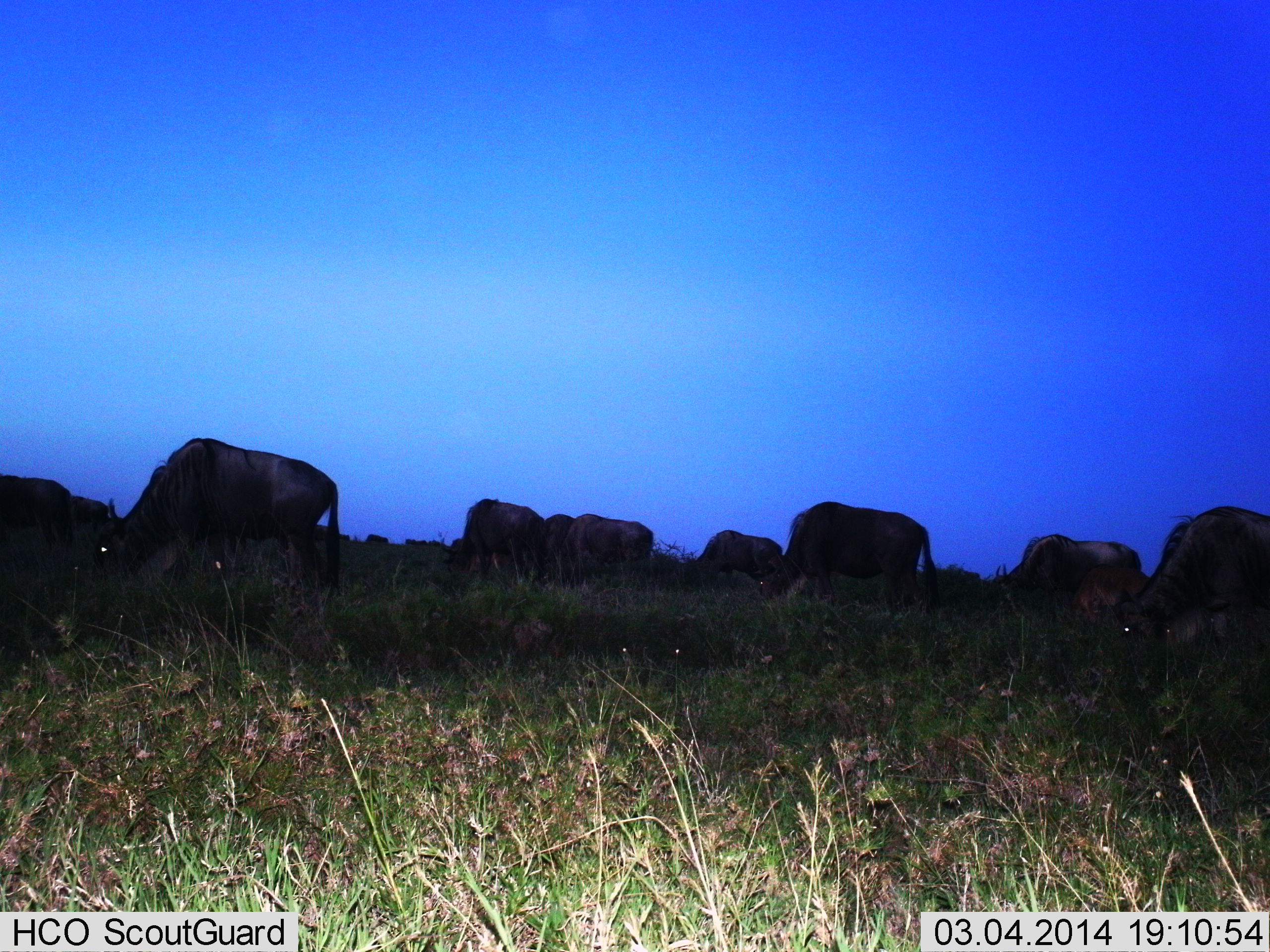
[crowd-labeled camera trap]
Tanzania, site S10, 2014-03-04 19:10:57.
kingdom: Animalia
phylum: Chordata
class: Mammalia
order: Artiodactyla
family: Bovidae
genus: Connochaetes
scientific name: Connochaetes taurinus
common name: blue wildebeest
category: wildebeest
Wildebeest (blue wildebeest) (Connochaetes taurinus), count 11-50. Behavior (volunteer vote fractions): standing 10%, resting 0%, moving 30%, interacting 0%. Young present (vote fraction): 0%. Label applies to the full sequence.